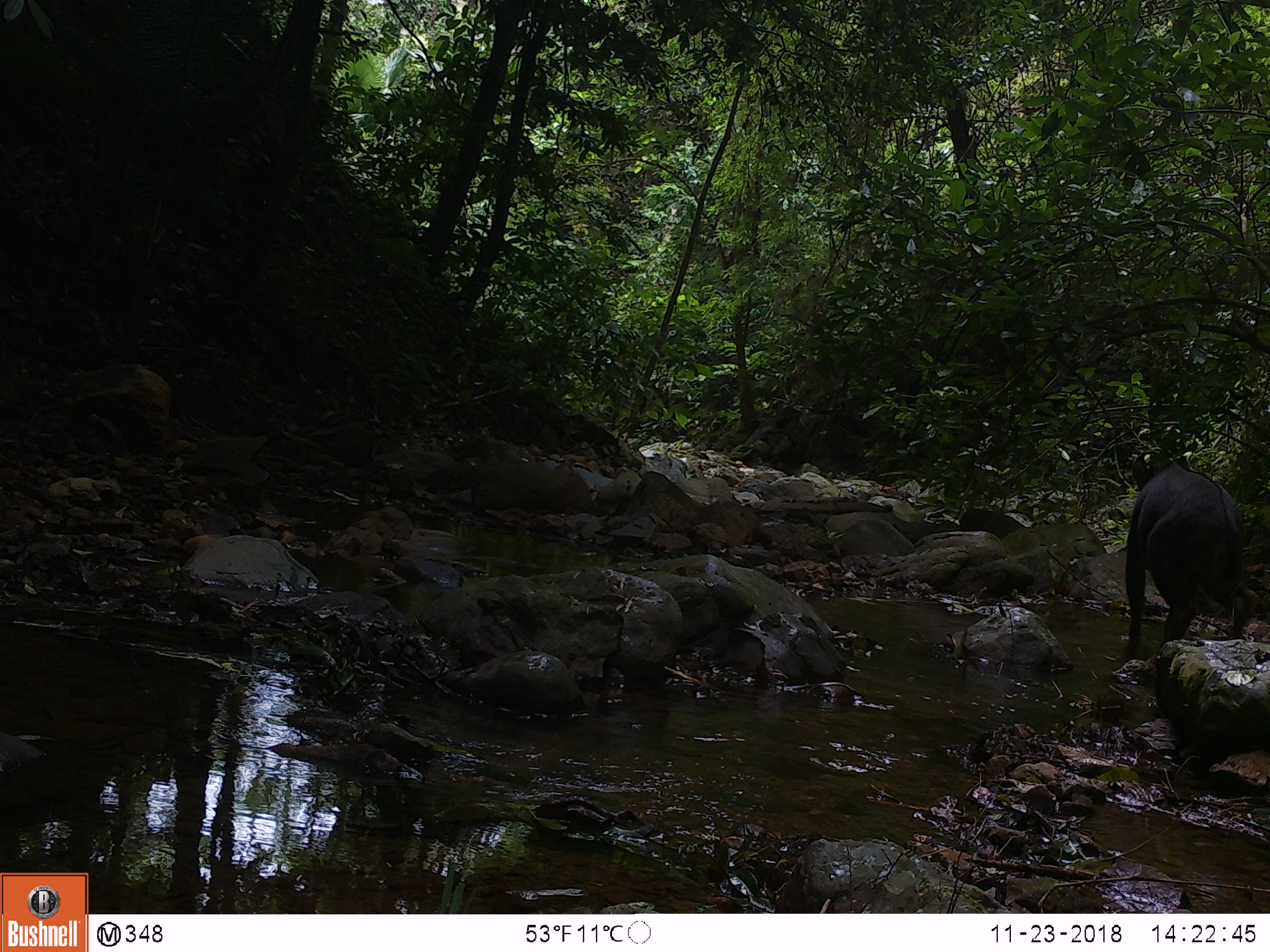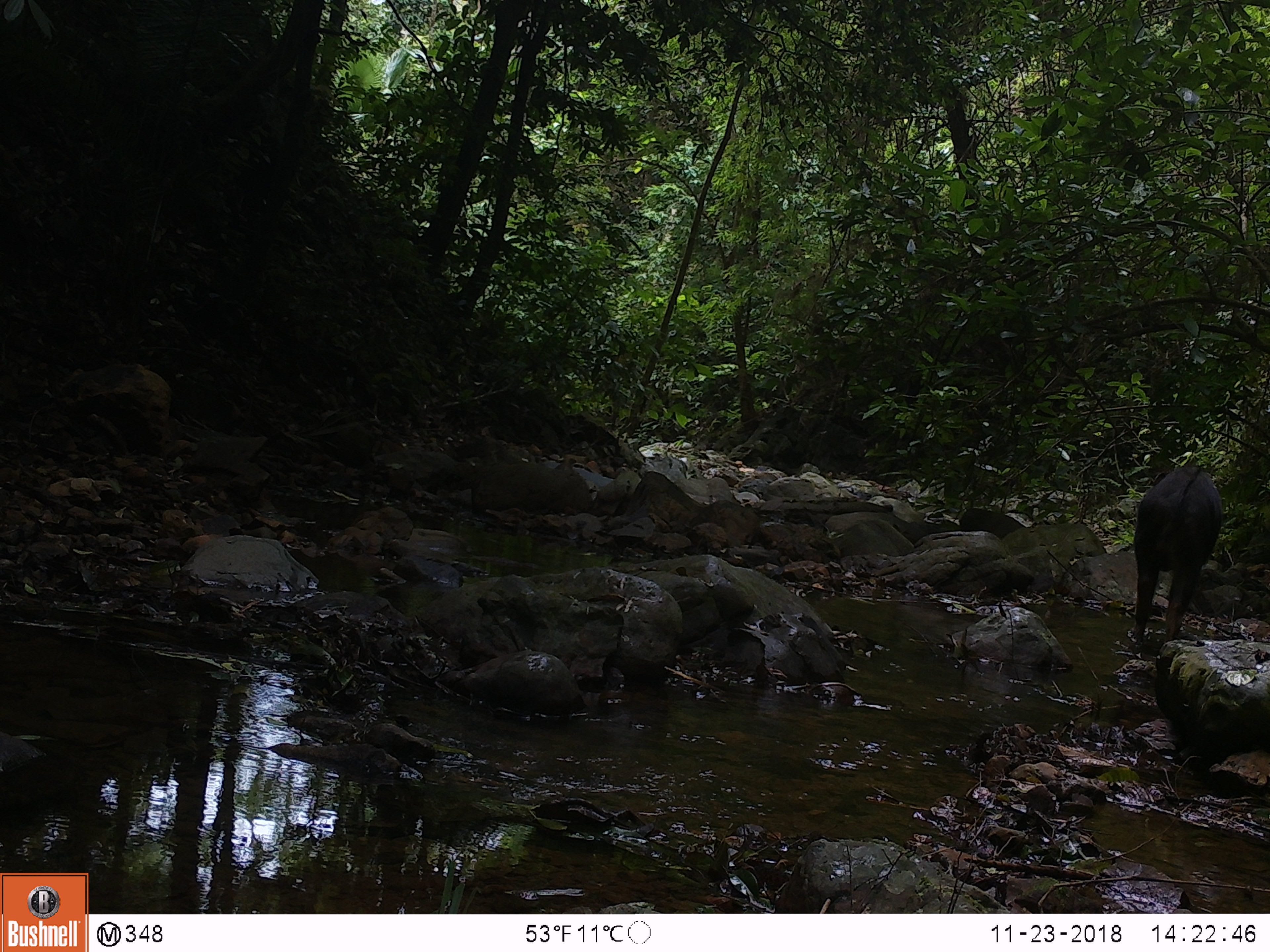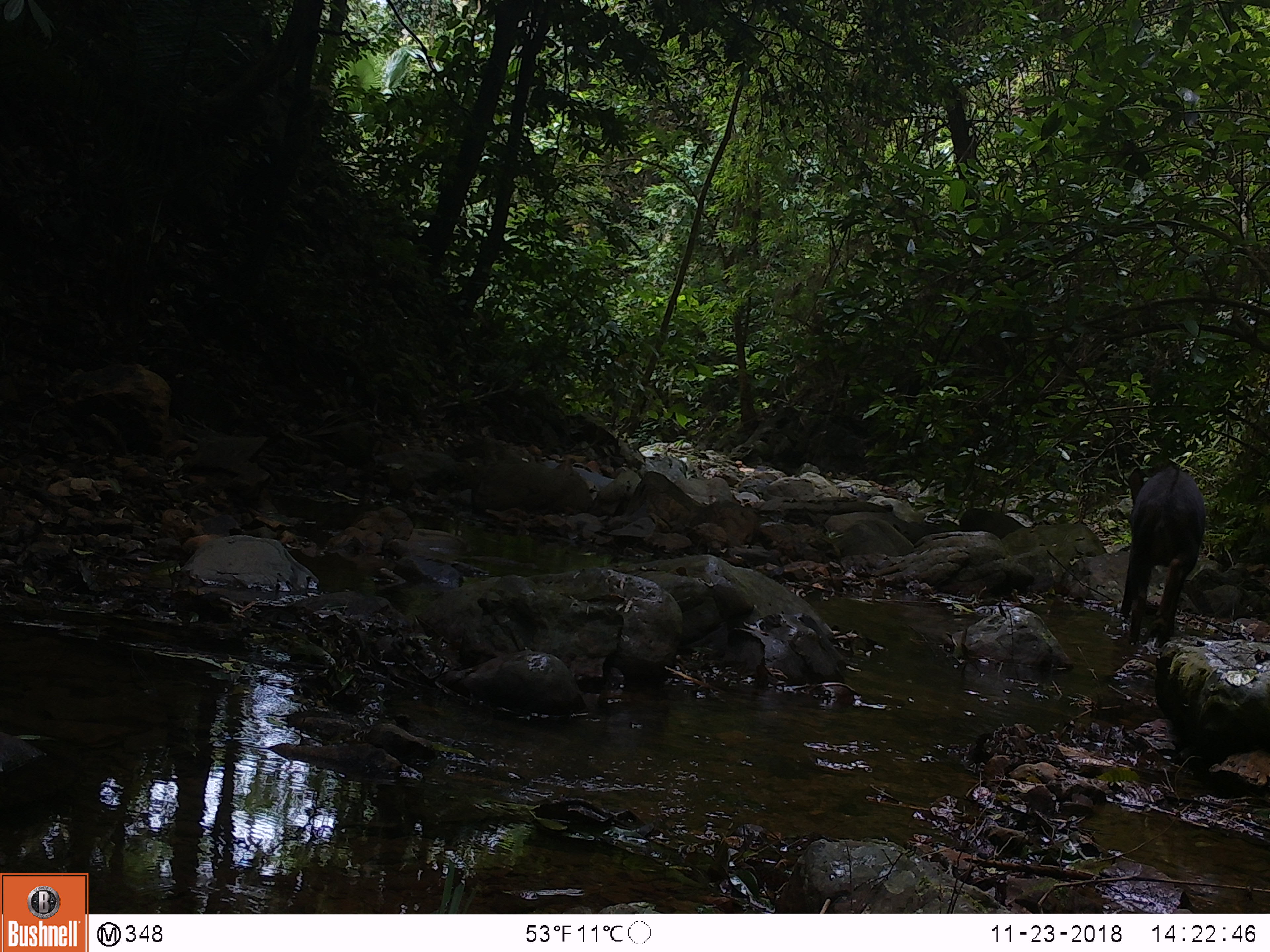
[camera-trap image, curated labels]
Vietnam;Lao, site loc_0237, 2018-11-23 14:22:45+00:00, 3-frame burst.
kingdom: Animalia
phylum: Chordata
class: Mammalia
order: Artiodactyla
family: Bovidae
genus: Capricornis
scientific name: Capricornis sumatraensis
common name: chinese serow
Chinese serow (Capricornis sumatraensis). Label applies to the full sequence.